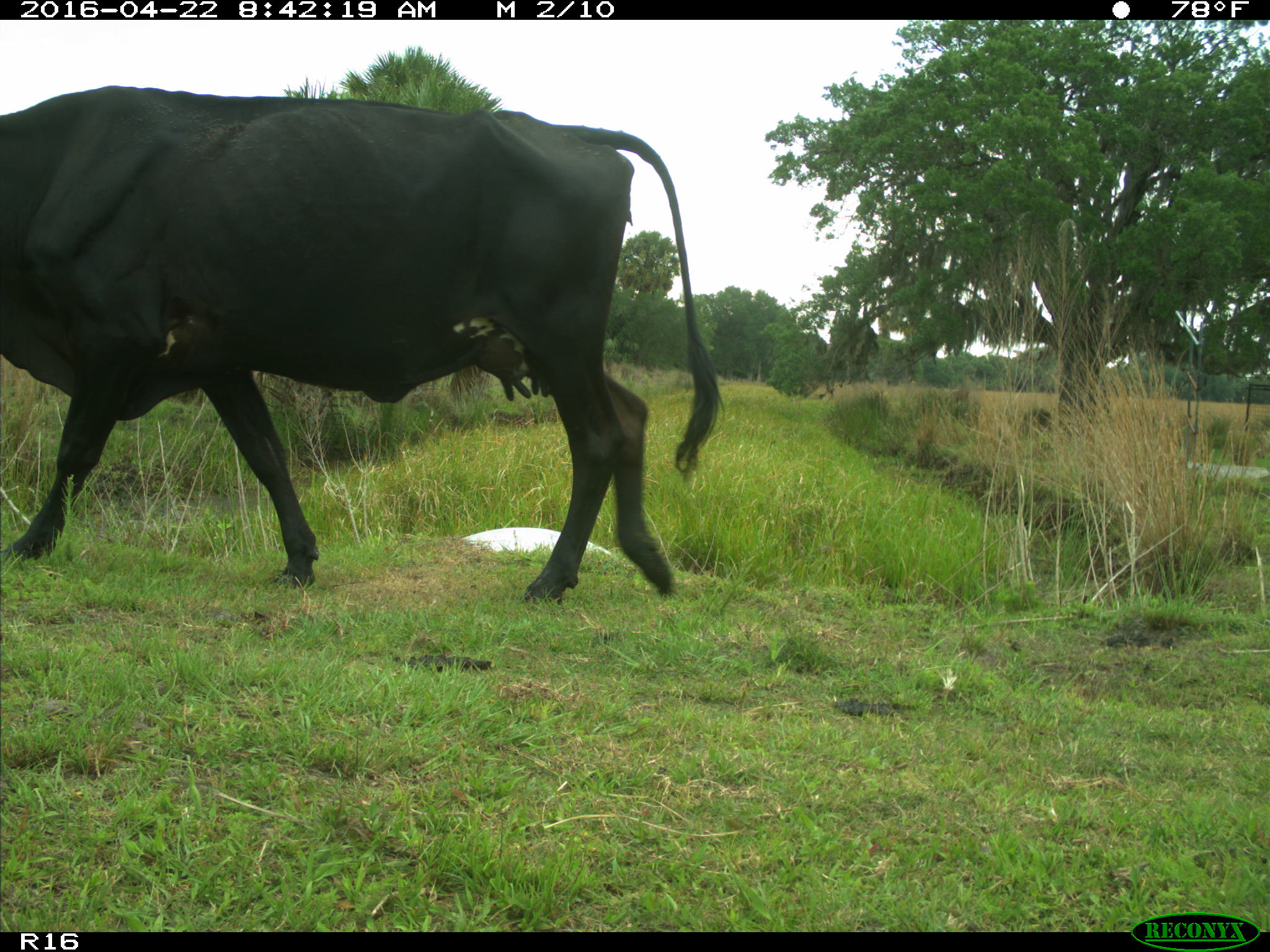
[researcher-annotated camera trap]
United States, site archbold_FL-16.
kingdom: Animalia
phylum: Chordata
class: Mammalia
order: Artiodactyla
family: Bovidae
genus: Bos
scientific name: Bos taurus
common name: domestic cow